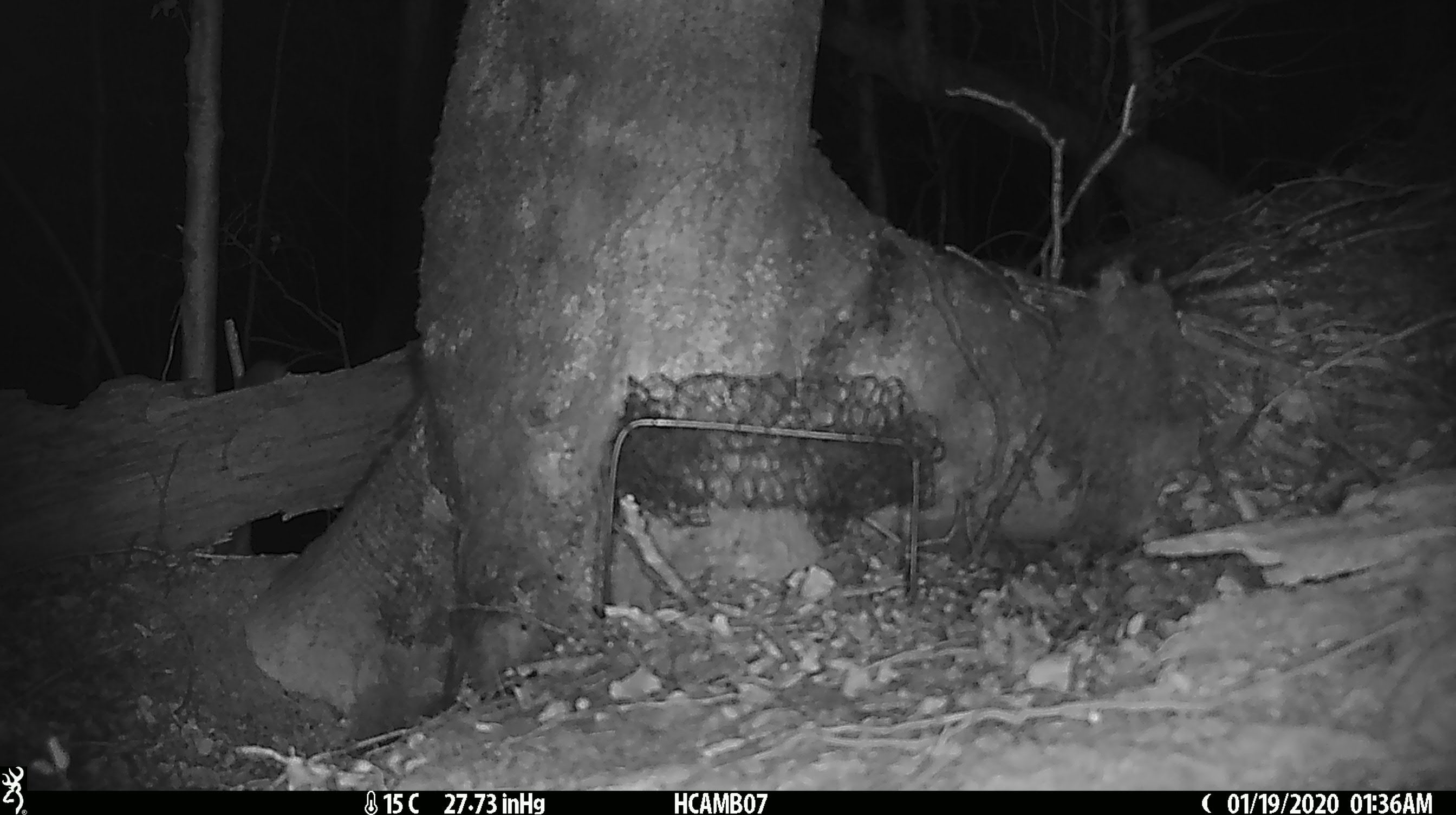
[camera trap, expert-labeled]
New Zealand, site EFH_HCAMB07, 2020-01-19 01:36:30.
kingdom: Animalia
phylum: Chordata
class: Mammalia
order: Rodentia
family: Muridae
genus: Mus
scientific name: Mus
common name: mouse